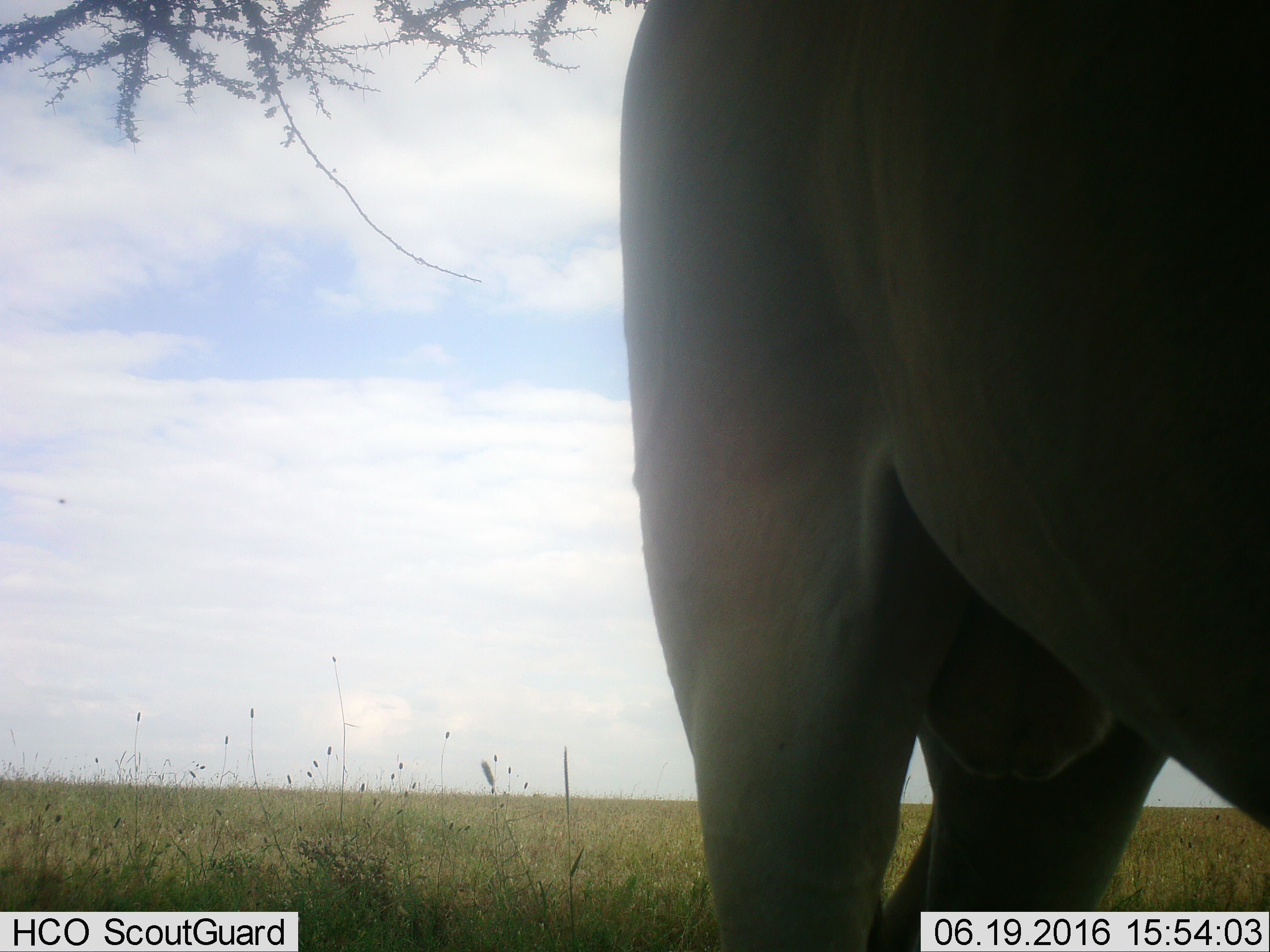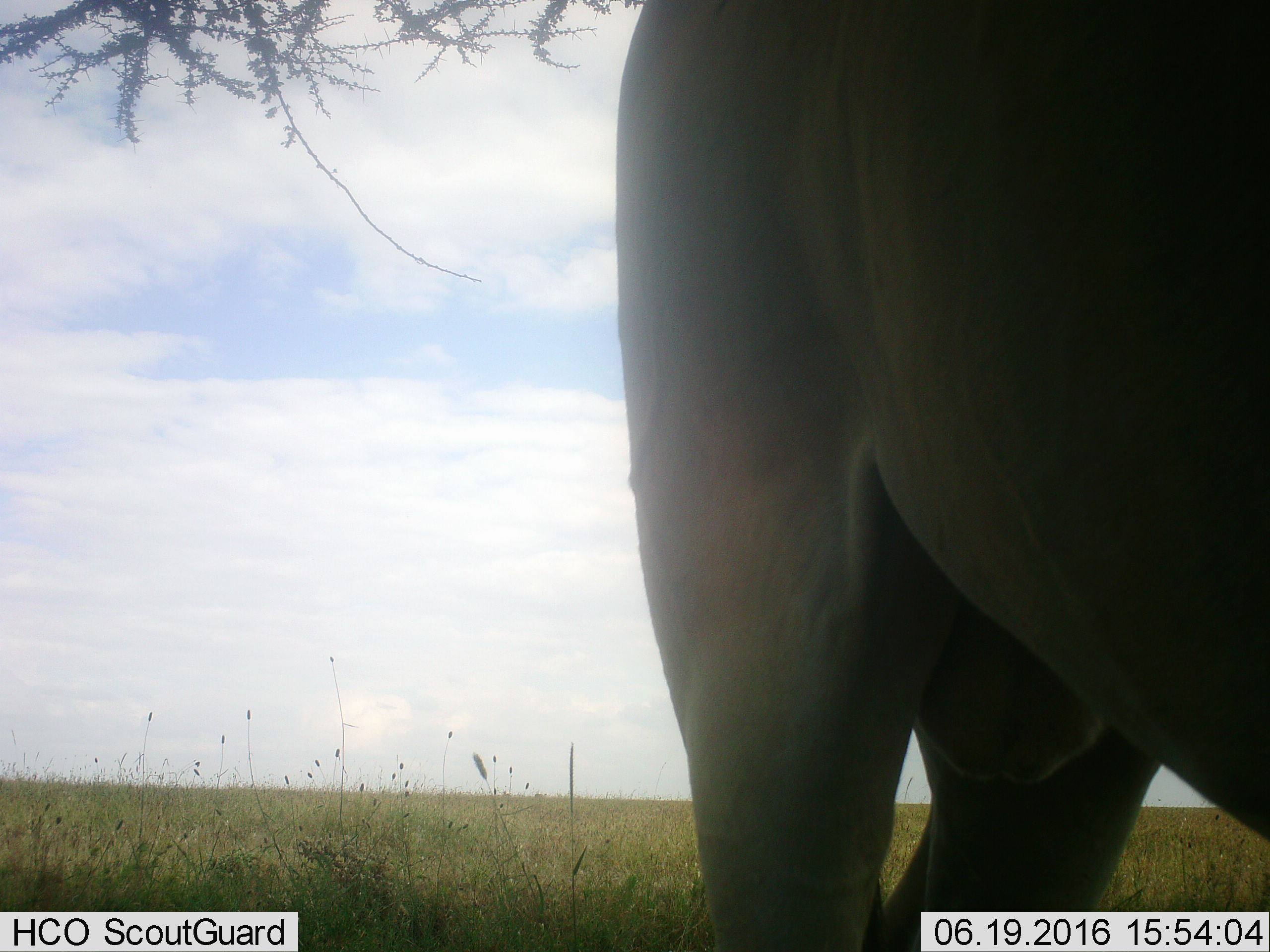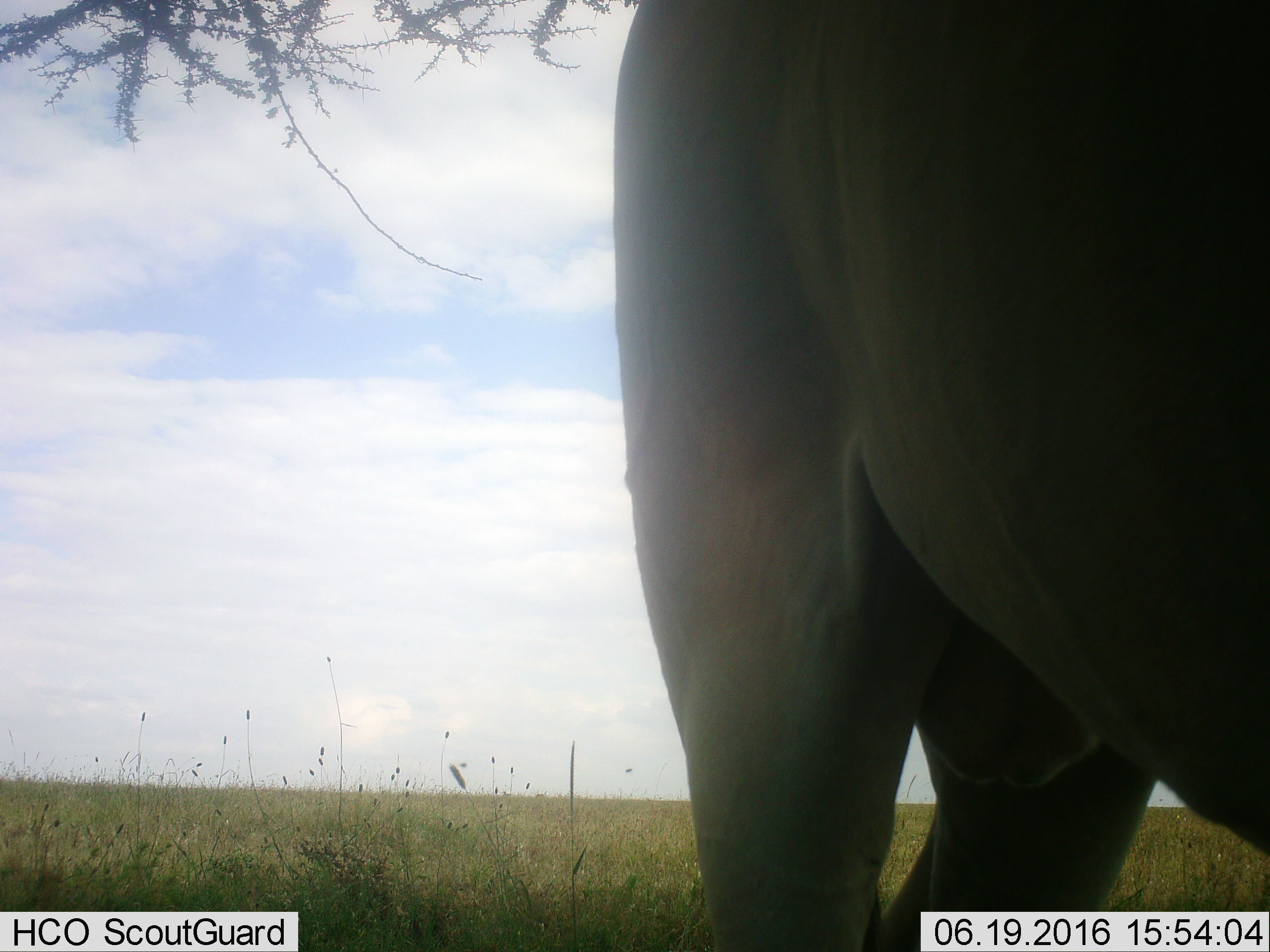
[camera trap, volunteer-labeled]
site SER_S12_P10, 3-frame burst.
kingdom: Animalia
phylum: Chordata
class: Mammalia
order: Proboscidea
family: Elephantidae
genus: Loxodonta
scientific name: Loxodonta africana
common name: african bush elephant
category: elephant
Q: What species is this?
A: Elephant (african bush elephant) (Loxodonta africana).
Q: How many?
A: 1.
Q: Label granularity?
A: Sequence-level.